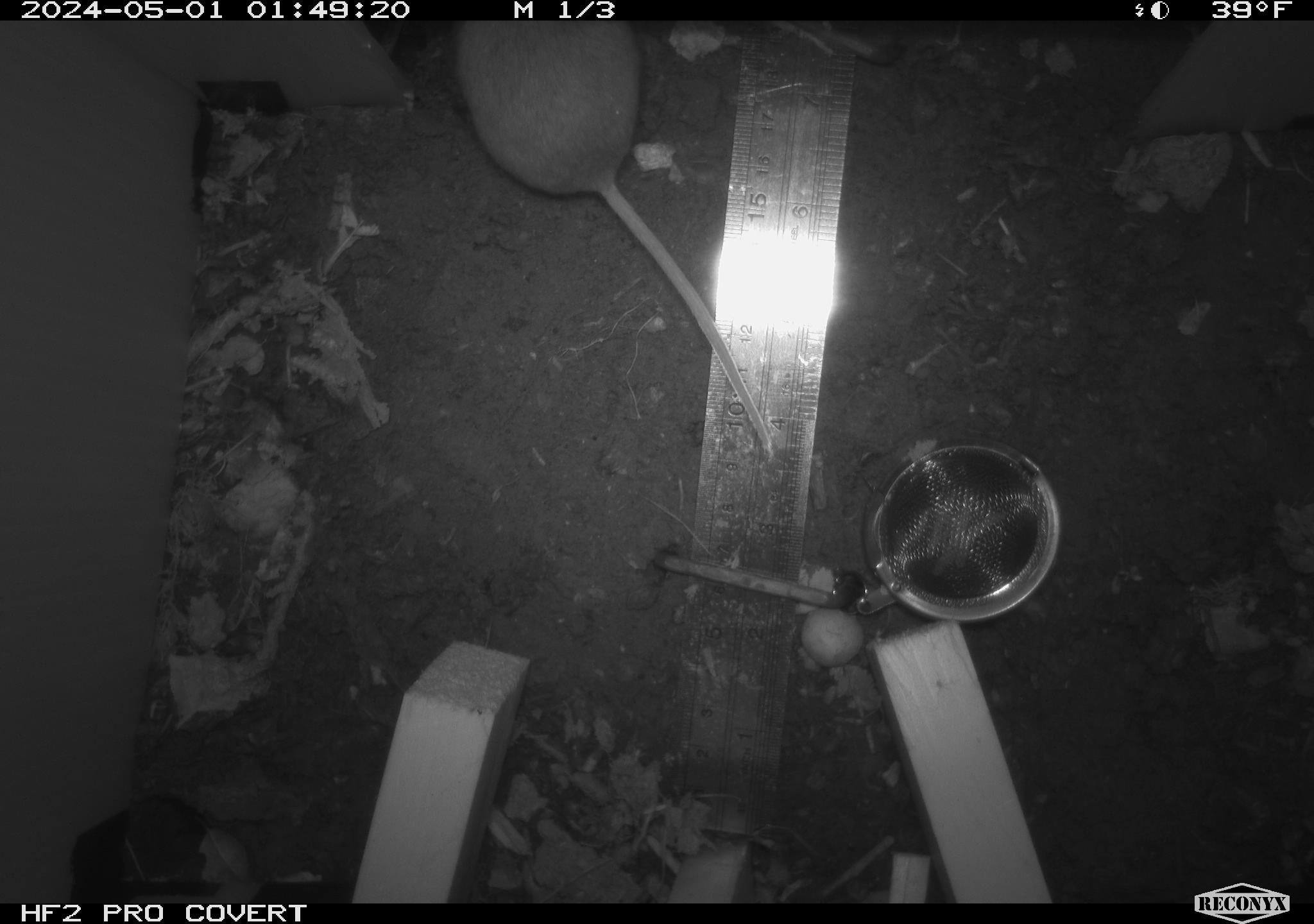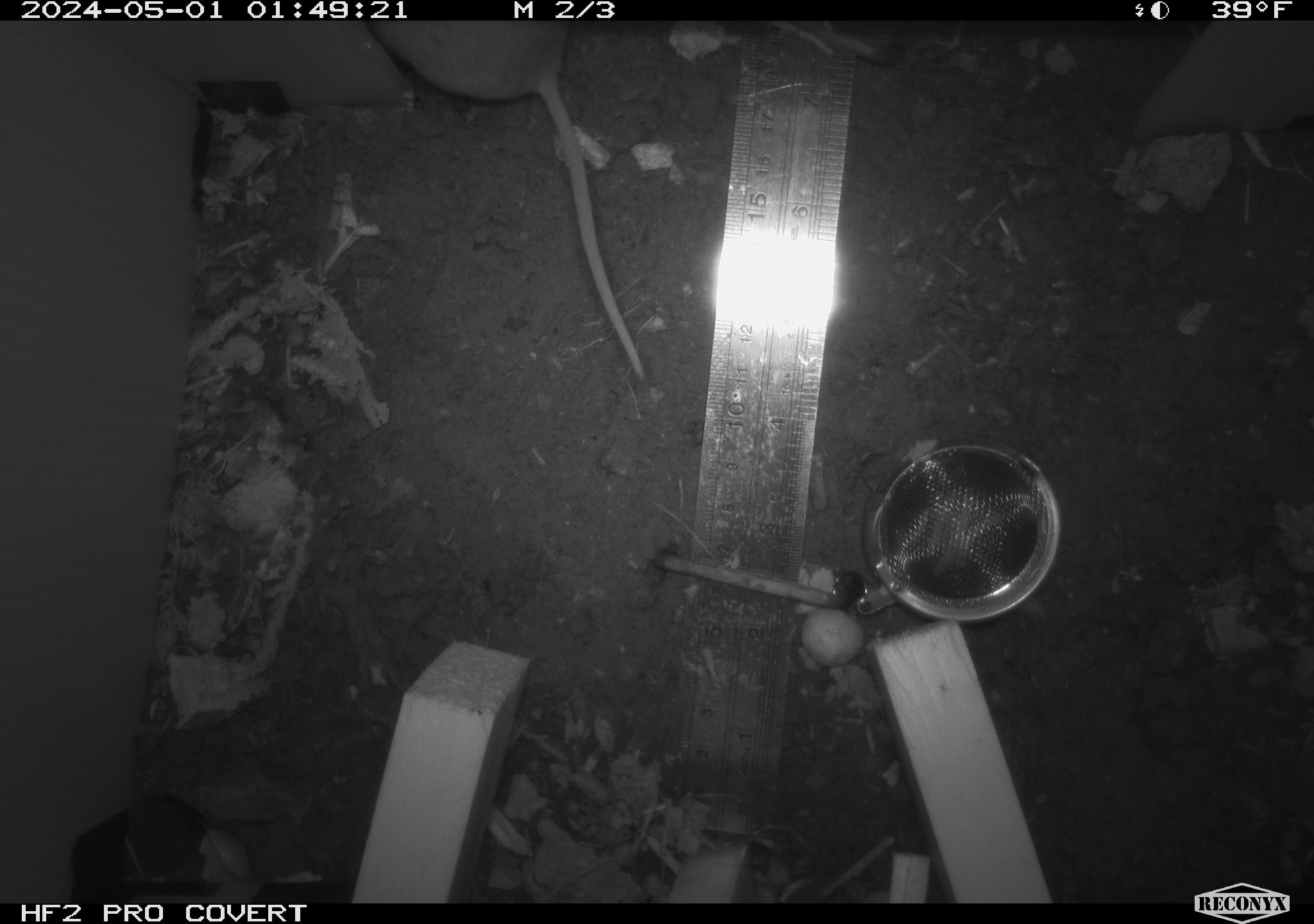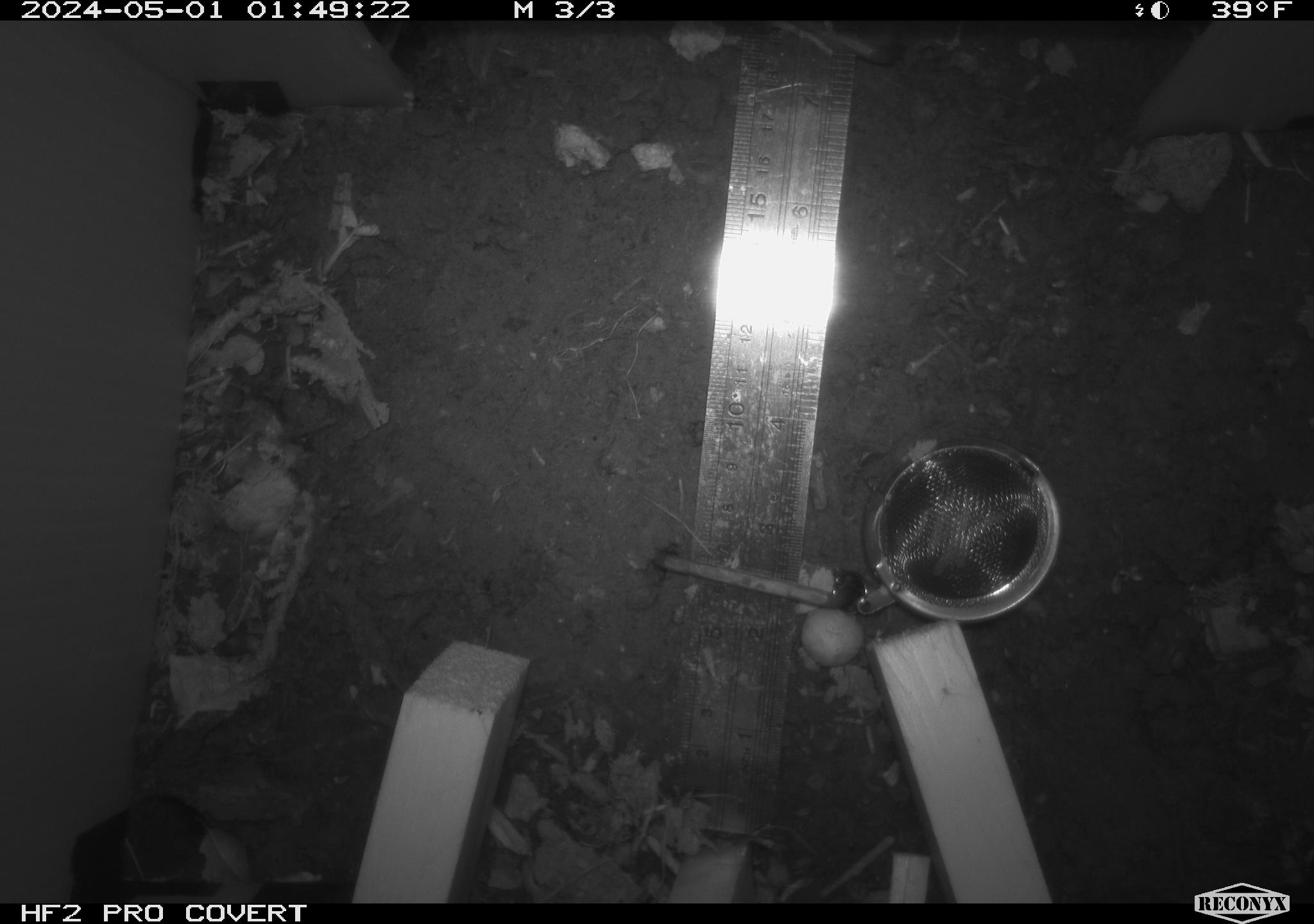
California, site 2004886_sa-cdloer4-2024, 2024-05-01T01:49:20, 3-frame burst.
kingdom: Animalia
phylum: Chordata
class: Mammalia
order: Rodentia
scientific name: Rodentia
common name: mouse species